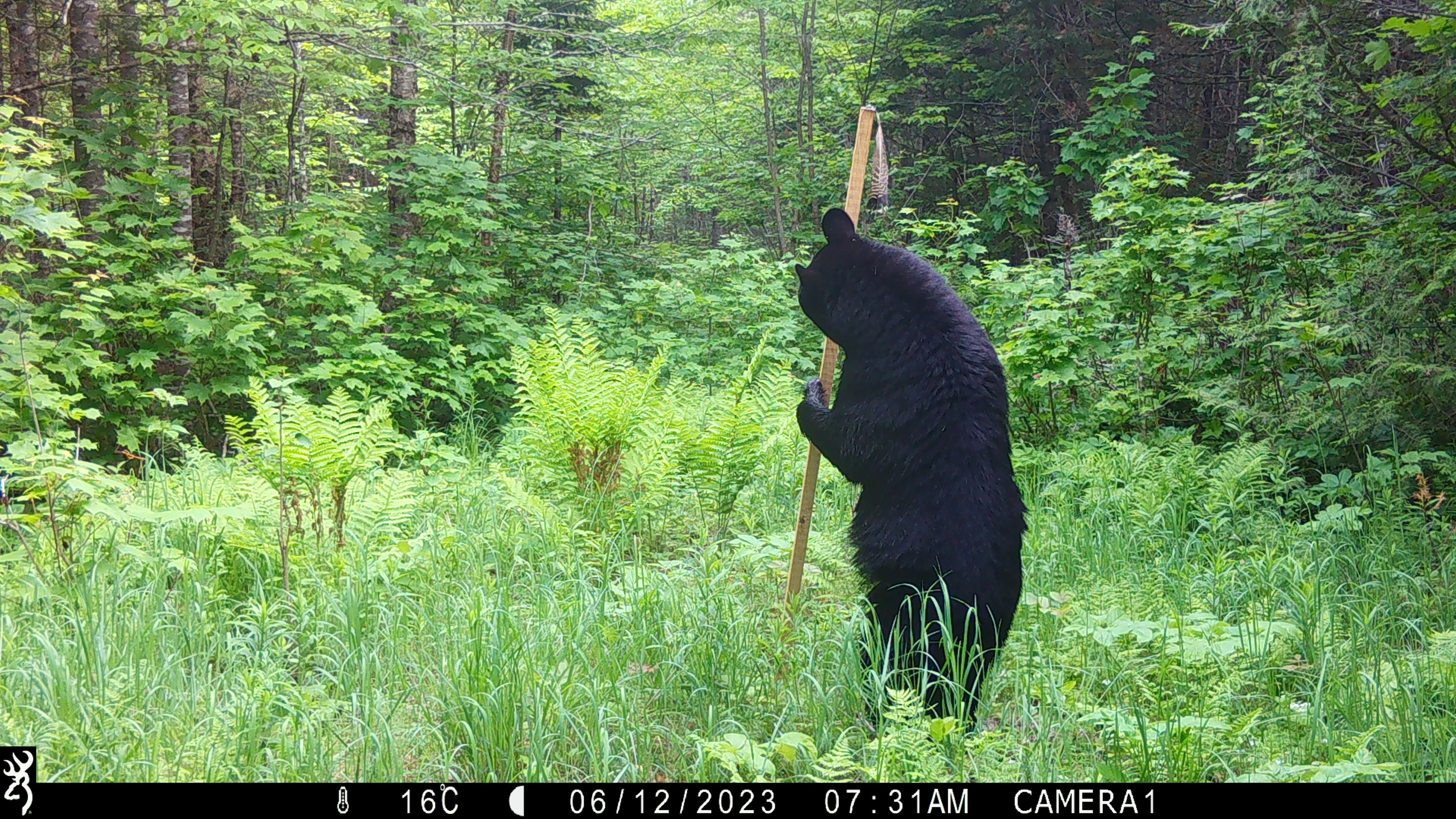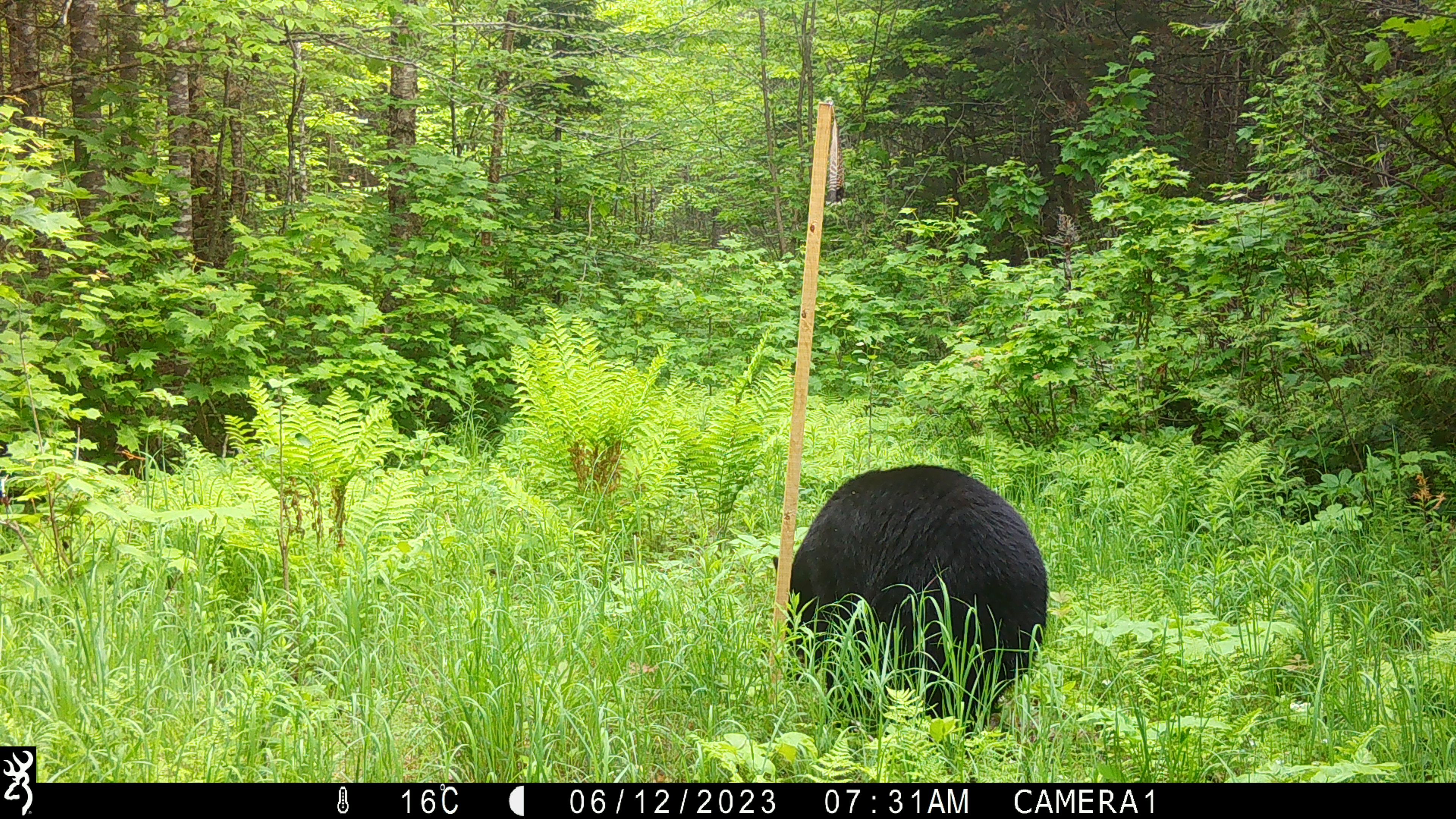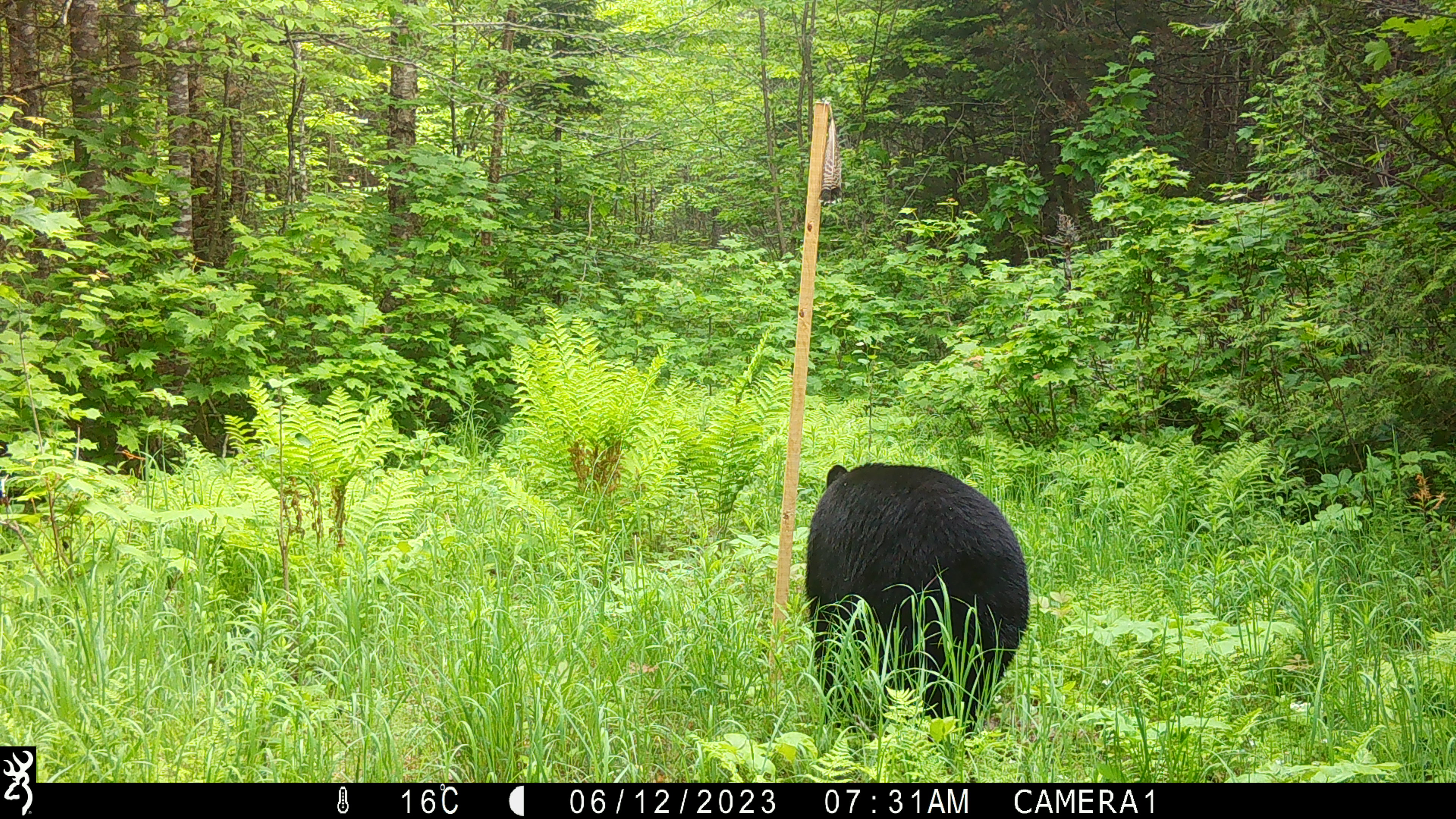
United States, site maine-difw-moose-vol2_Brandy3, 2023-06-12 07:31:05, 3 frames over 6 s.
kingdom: Animalia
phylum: Chordata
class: Mammalia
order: Carnivora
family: Ursidae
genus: Ursus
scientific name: Ursus americanus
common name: black bear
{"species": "black bear (Ursus americanus)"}